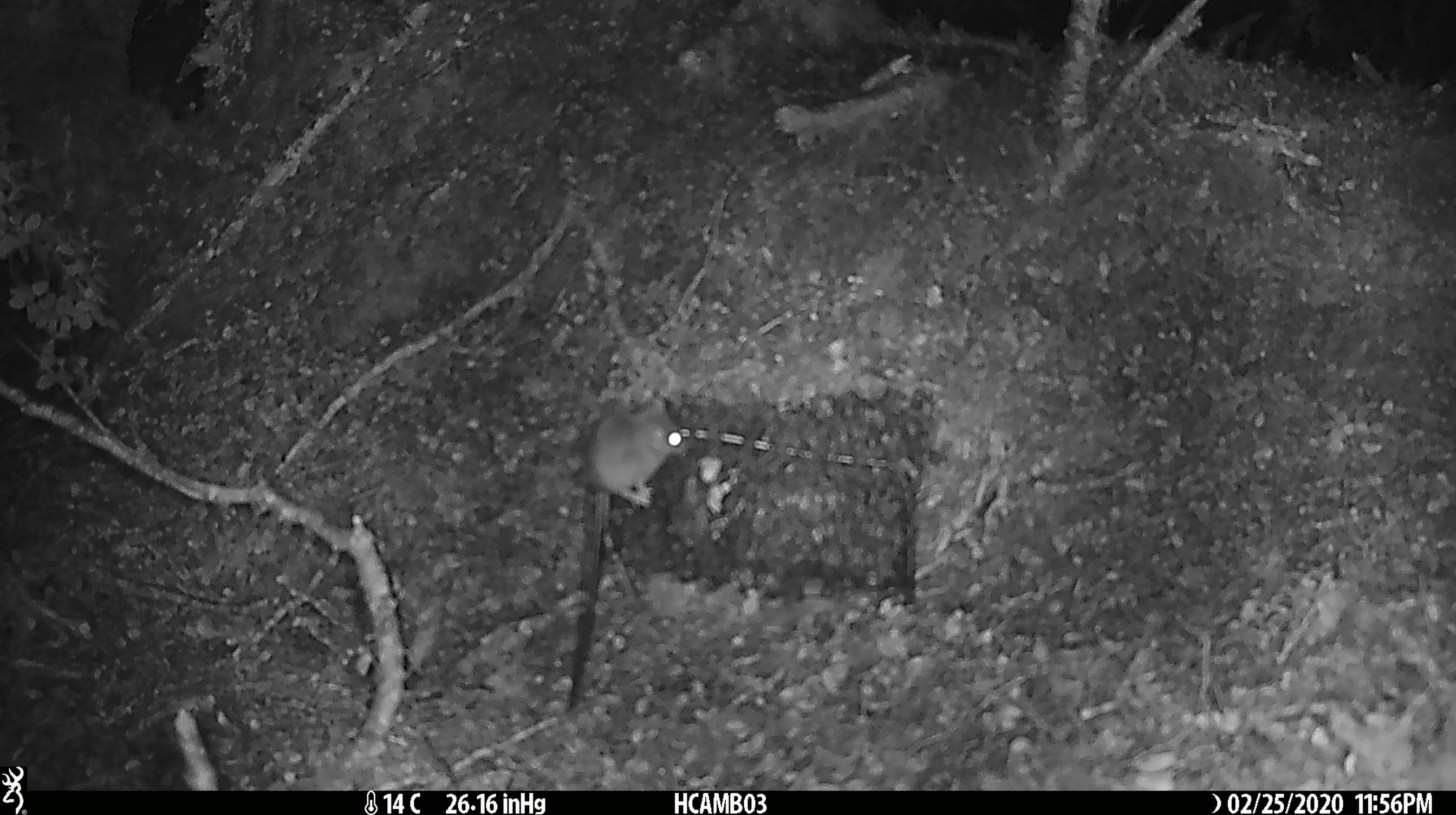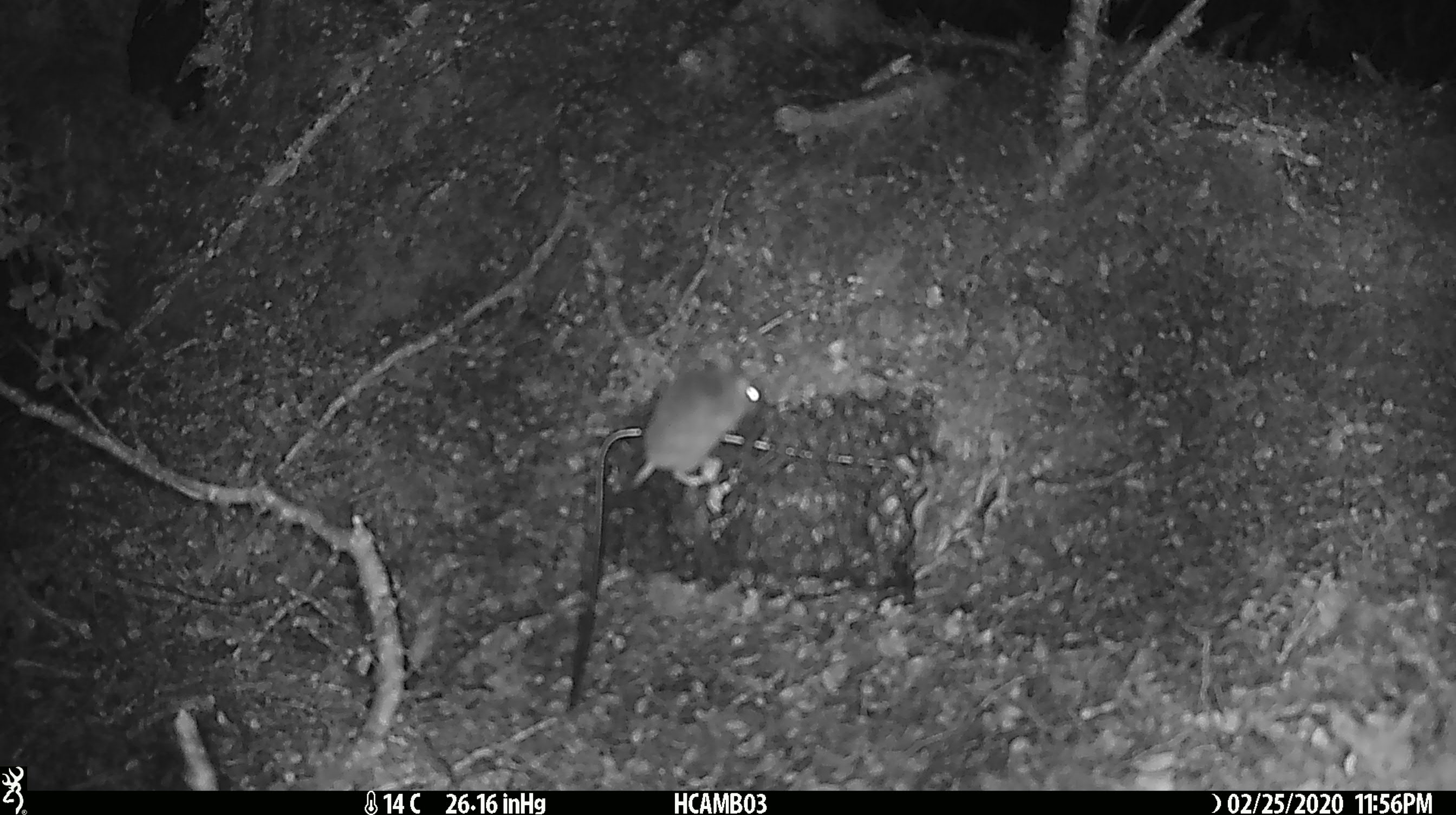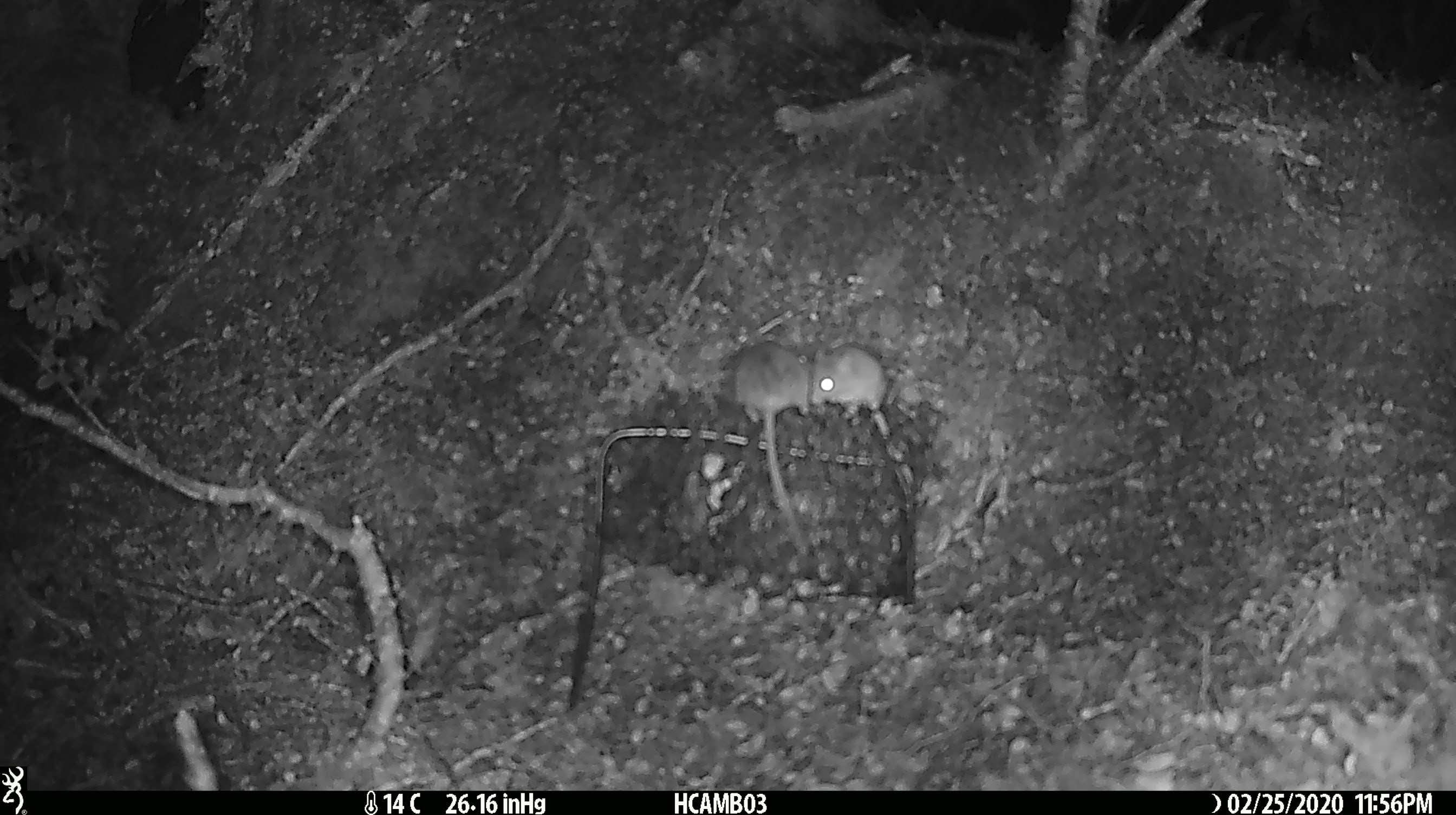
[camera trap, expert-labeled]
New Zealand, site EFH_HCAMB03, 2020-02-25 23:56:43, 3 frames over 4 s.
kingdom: Animalia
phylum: Chordata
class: Mammalia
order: Rodentia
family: Muridae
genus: Mus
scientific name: Mus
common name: mouse